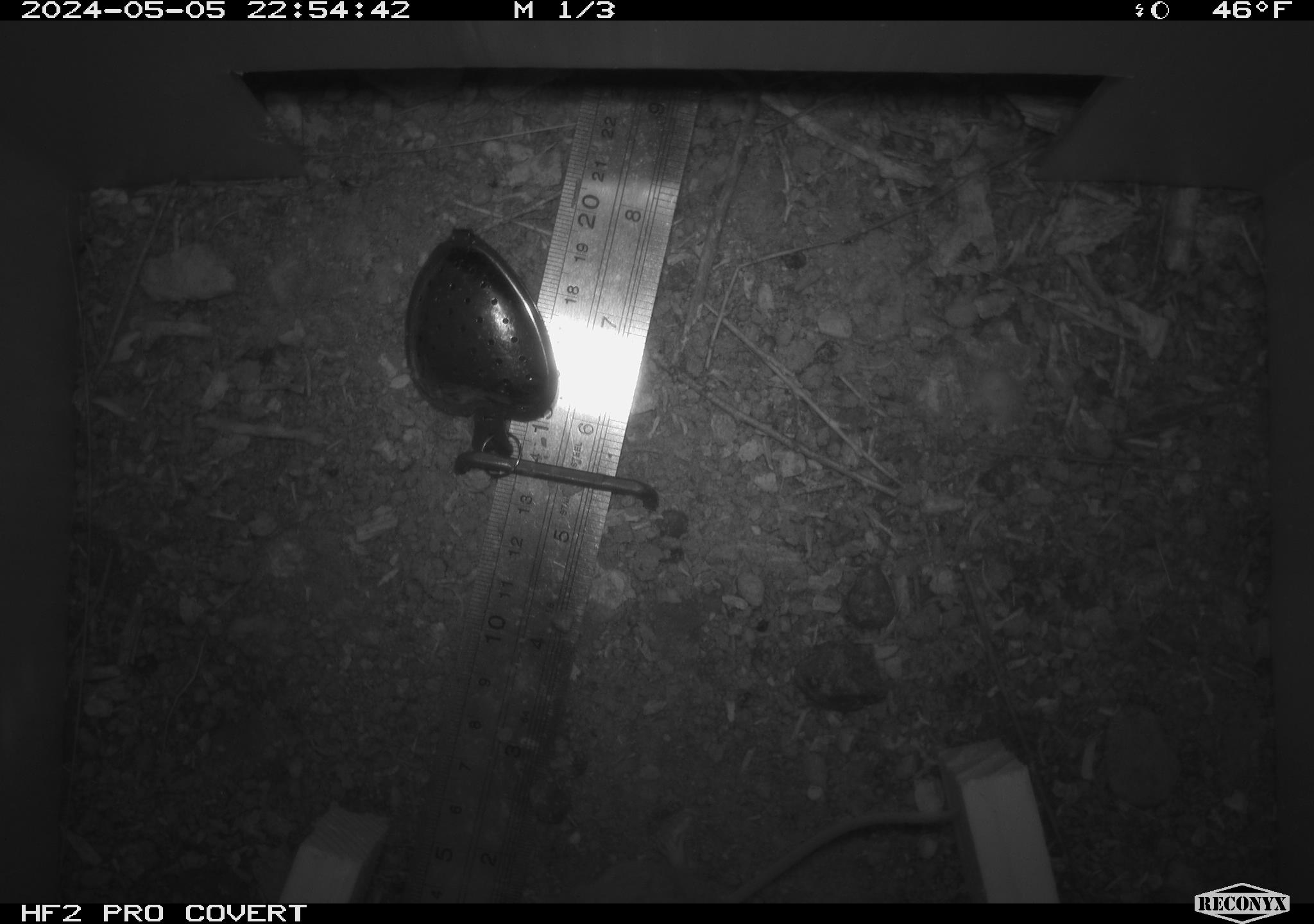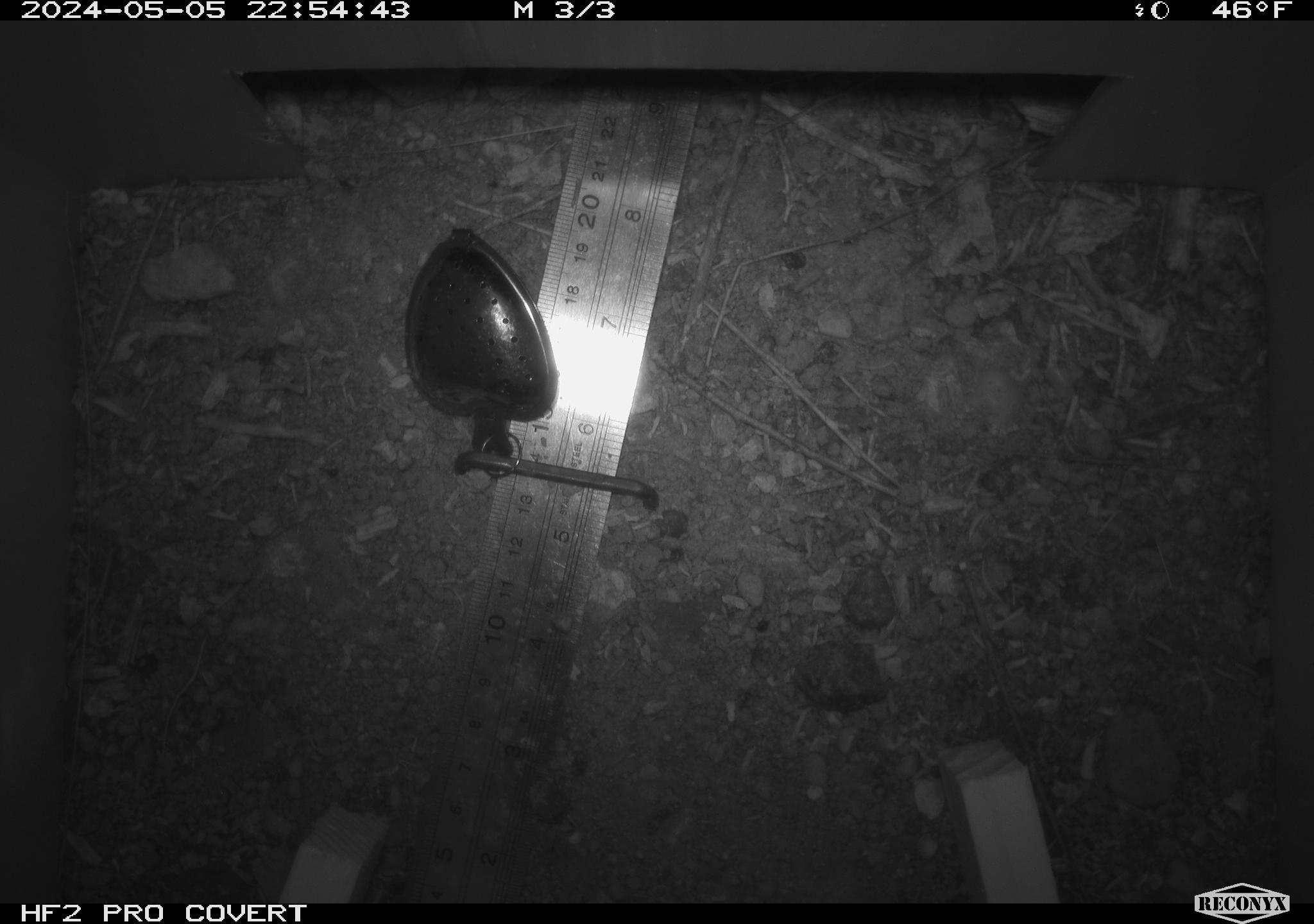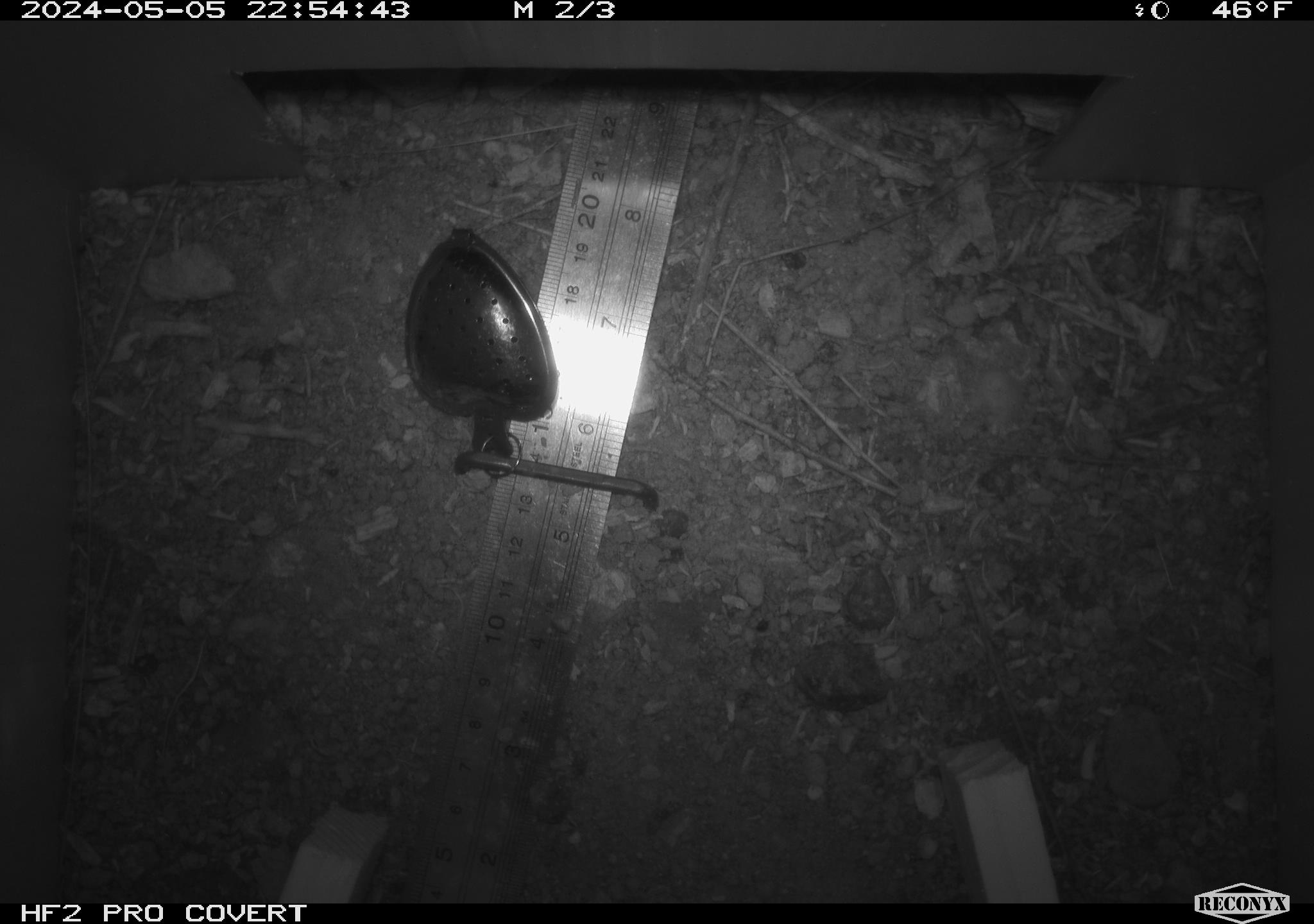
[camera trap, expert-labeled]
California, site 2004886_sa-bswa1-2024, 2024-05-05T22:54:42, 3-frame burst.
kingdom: Animalia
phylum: Chordata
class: Mammalia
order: Rodentia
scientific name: Rodentia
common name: mouse species